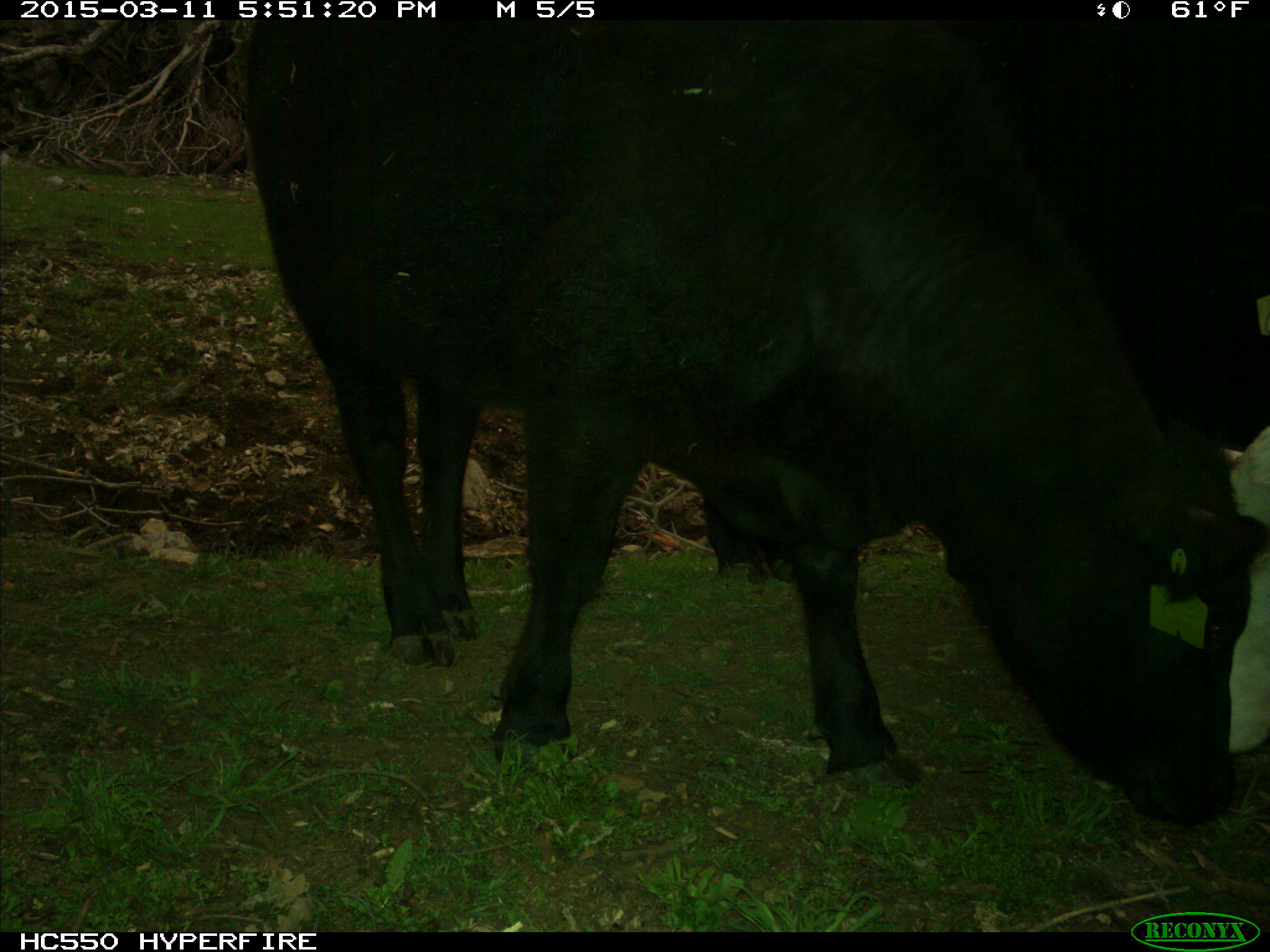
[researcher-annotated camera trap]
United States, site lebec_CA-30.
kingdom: Animalia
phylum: Chordata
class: Mammalia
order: Artiodactyla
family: Bovidae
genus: Bos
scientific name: Bos taurus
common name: domestic cow